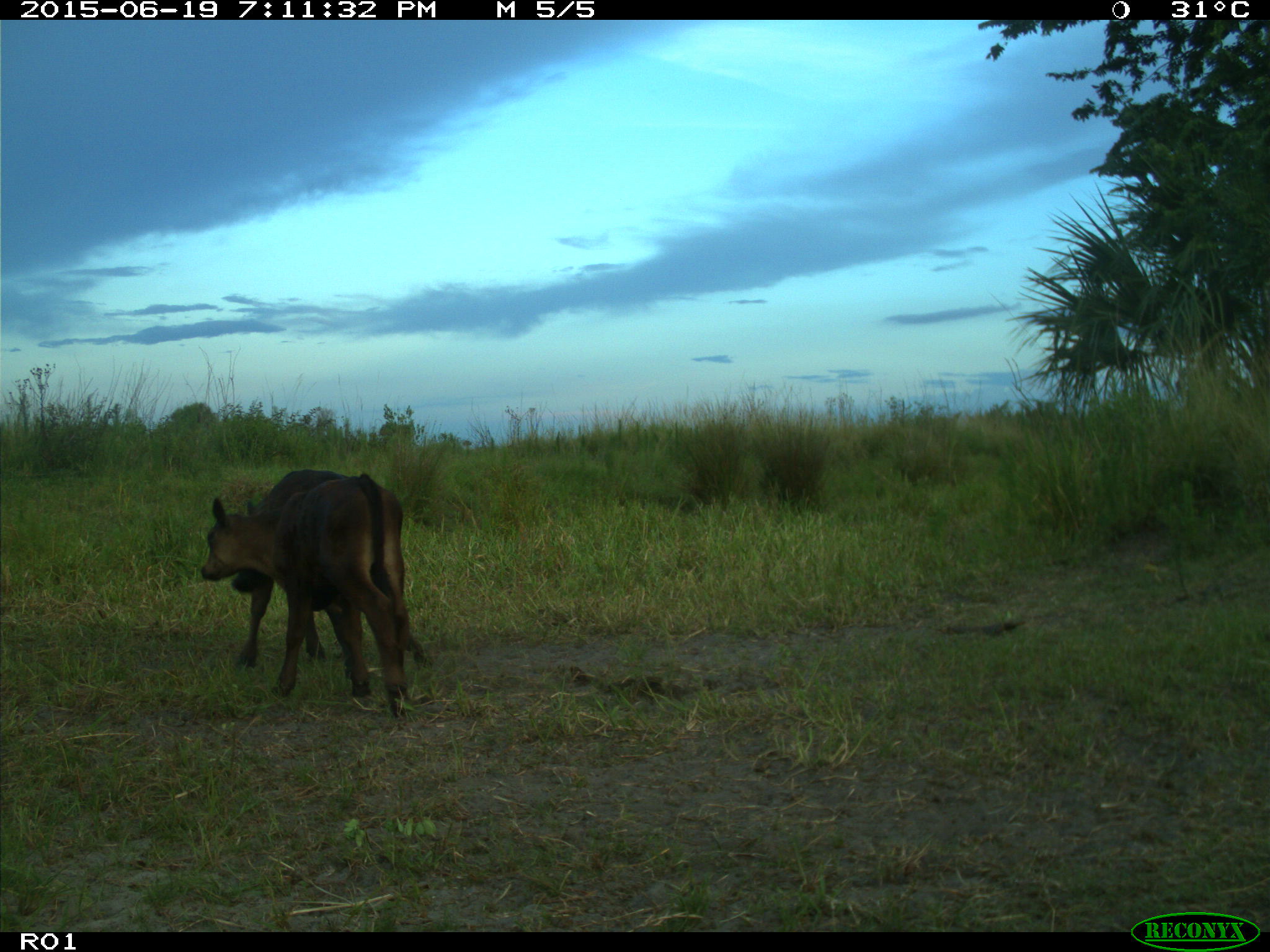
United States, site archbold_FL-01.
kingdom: Animalia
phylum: Chordata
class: Mammalia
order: Artiodactyla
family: Bovidae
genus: Bos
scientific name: Bos taurus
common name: domestic cow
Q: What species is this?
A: Bos taurus (domestic cow).